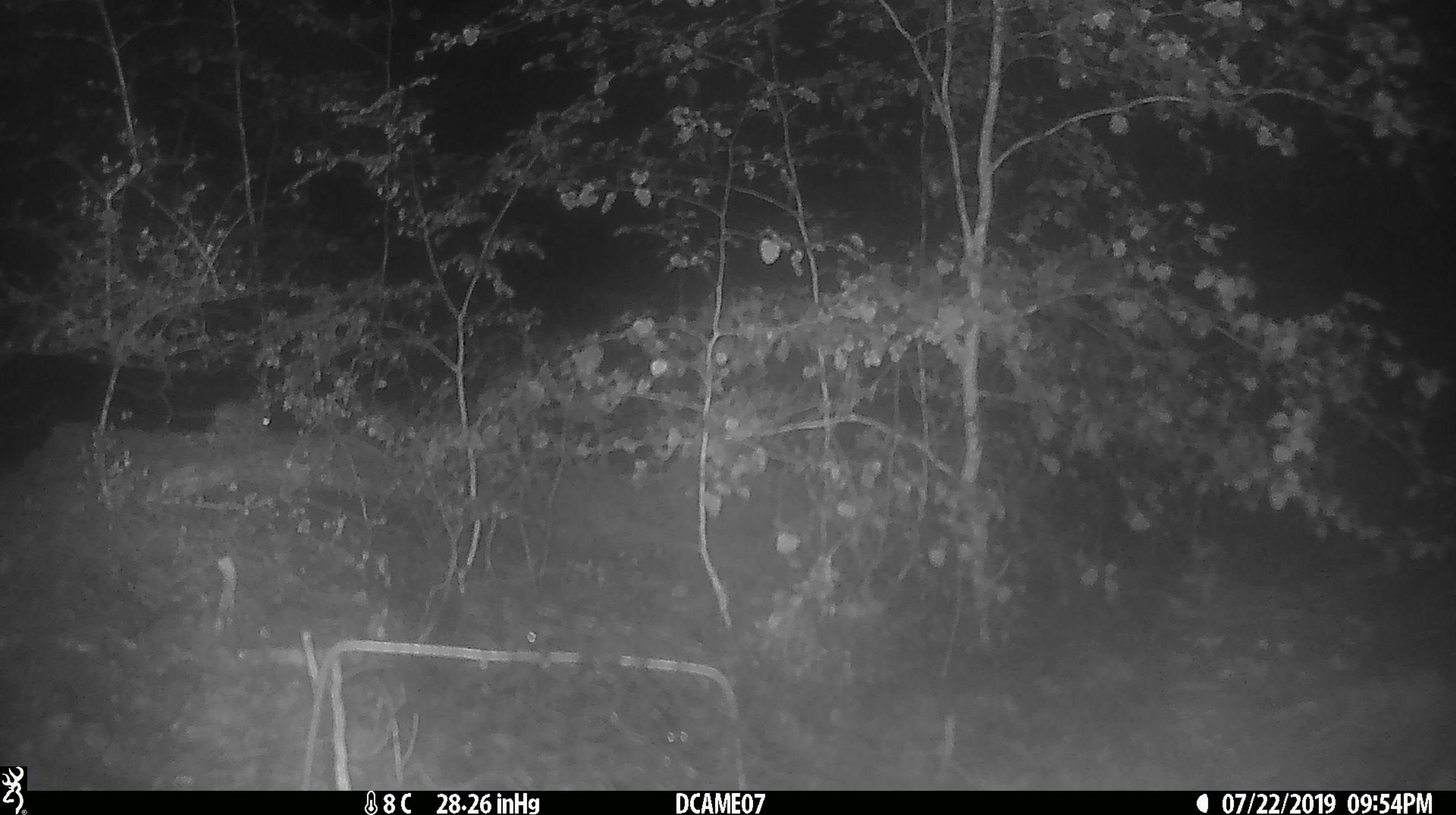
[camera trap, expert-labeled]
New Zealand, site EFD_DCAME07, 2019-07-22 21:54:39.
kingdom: Animalia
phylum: Chordata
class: Mammalia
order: Rodentia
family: Muridae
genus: Mus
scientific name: Mus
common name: mouse